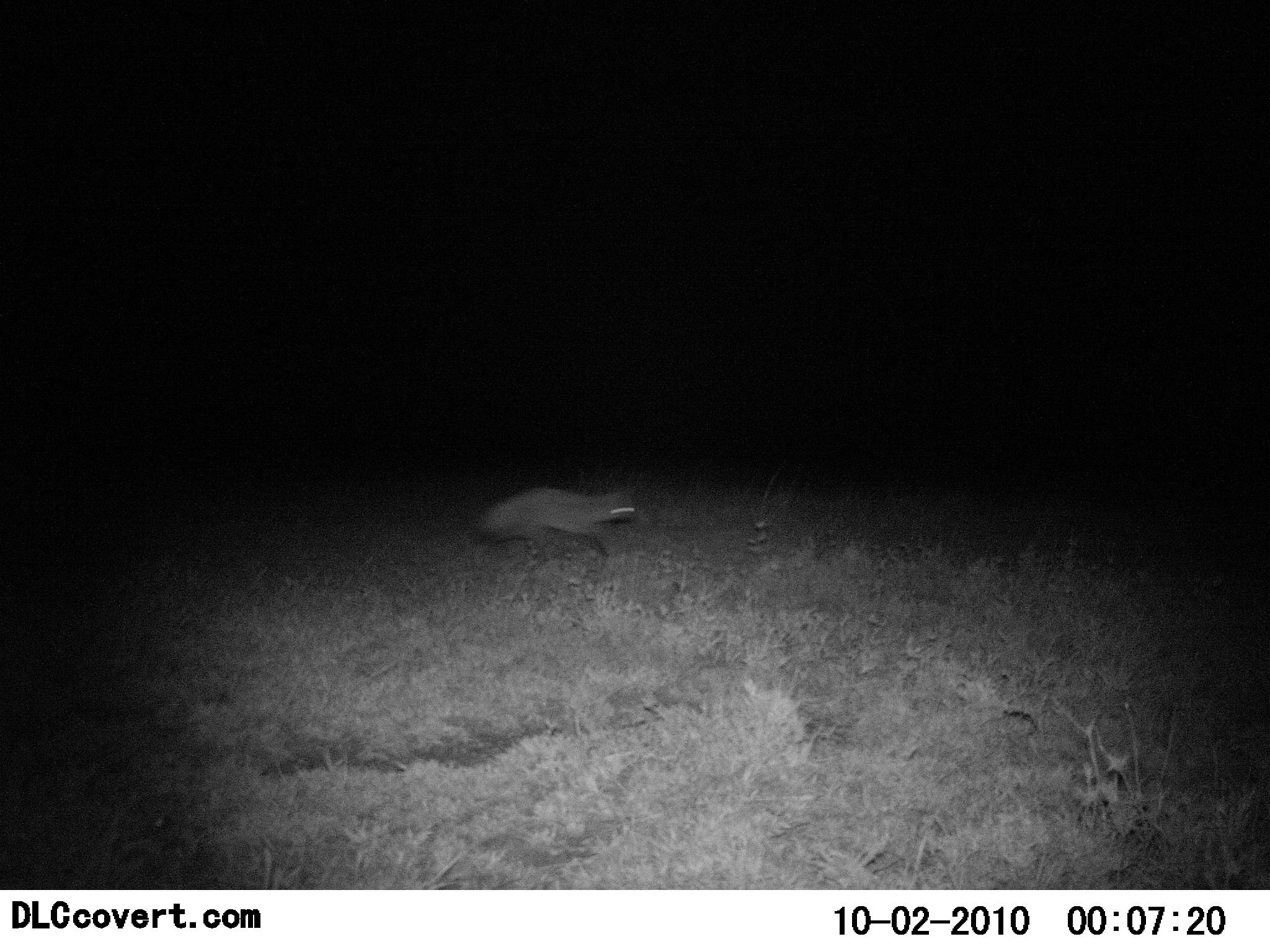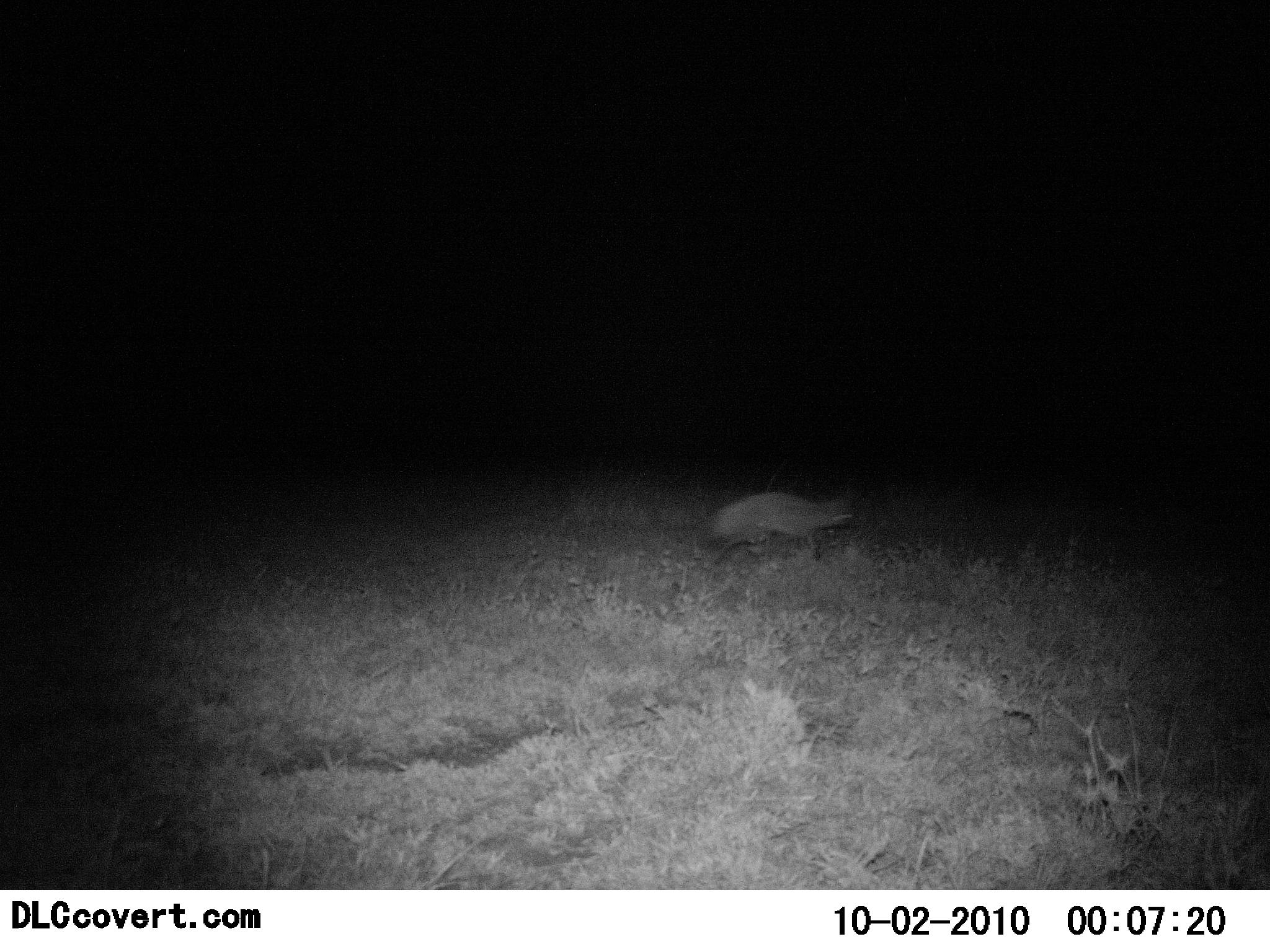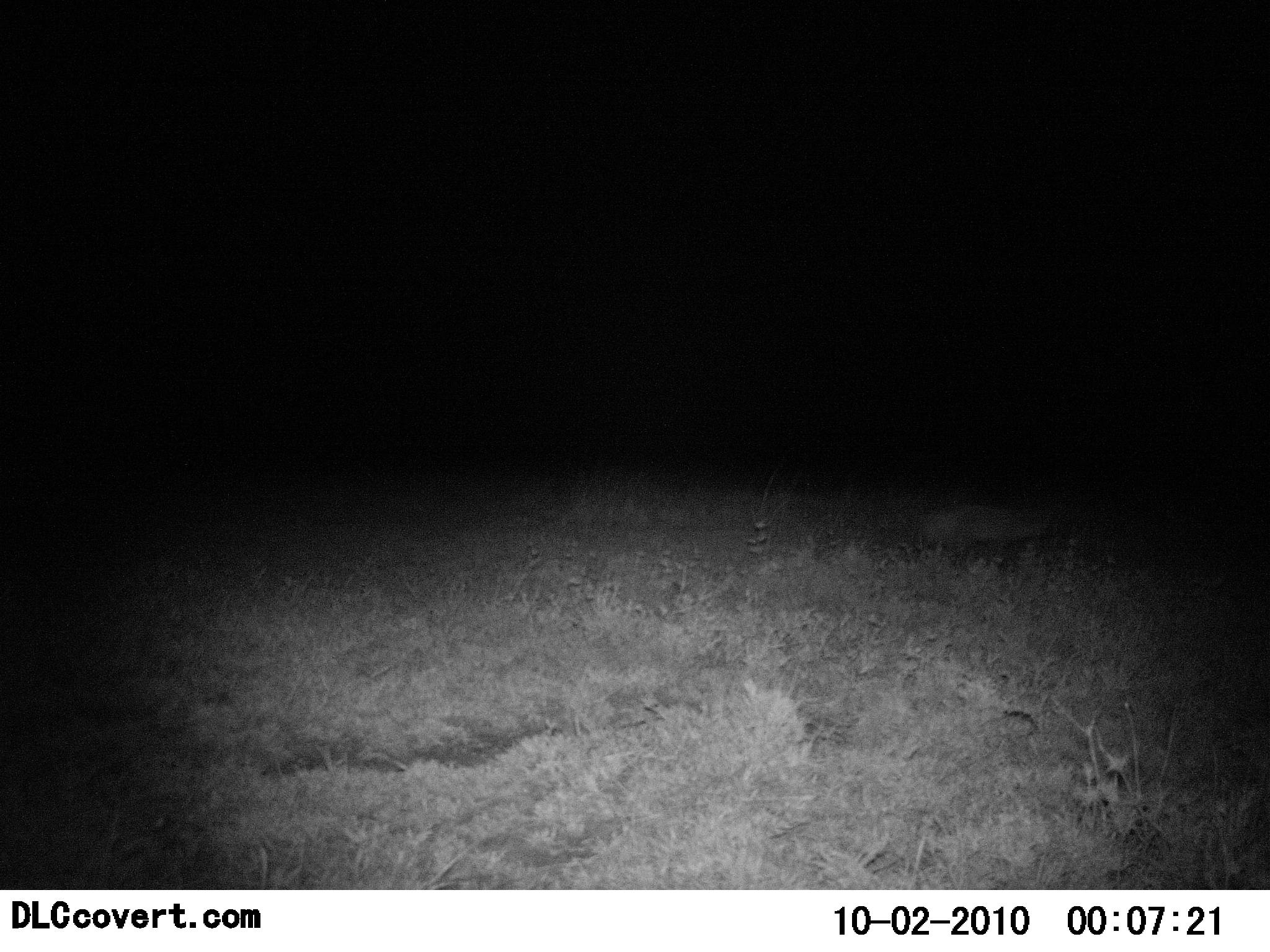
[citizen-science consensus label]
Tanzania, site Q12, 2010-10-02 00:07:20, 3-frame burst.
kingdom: Animalia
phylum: Chordata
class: Mammalia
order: Carnivora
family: Canidae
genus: Otocyon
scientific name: Otocyon megalotis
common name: bat-eared fox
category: batearedfox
Batearedfox (bat-eared fox) (Otocyon megalotis), count 1. Behavior (volunteer vote fractions): standing 0%, resting 0%, moving 100%, interacting 0%. Young present (vote fraction): 0%. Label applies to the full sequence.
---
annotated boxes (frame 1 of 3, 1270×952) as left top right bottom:
animal: 474 485 643 566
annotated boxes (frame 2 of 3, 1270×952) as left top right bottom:
animal: 694 488 855 568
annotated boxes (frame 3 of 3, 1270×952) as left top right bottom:
animal: 914 500 1058 562